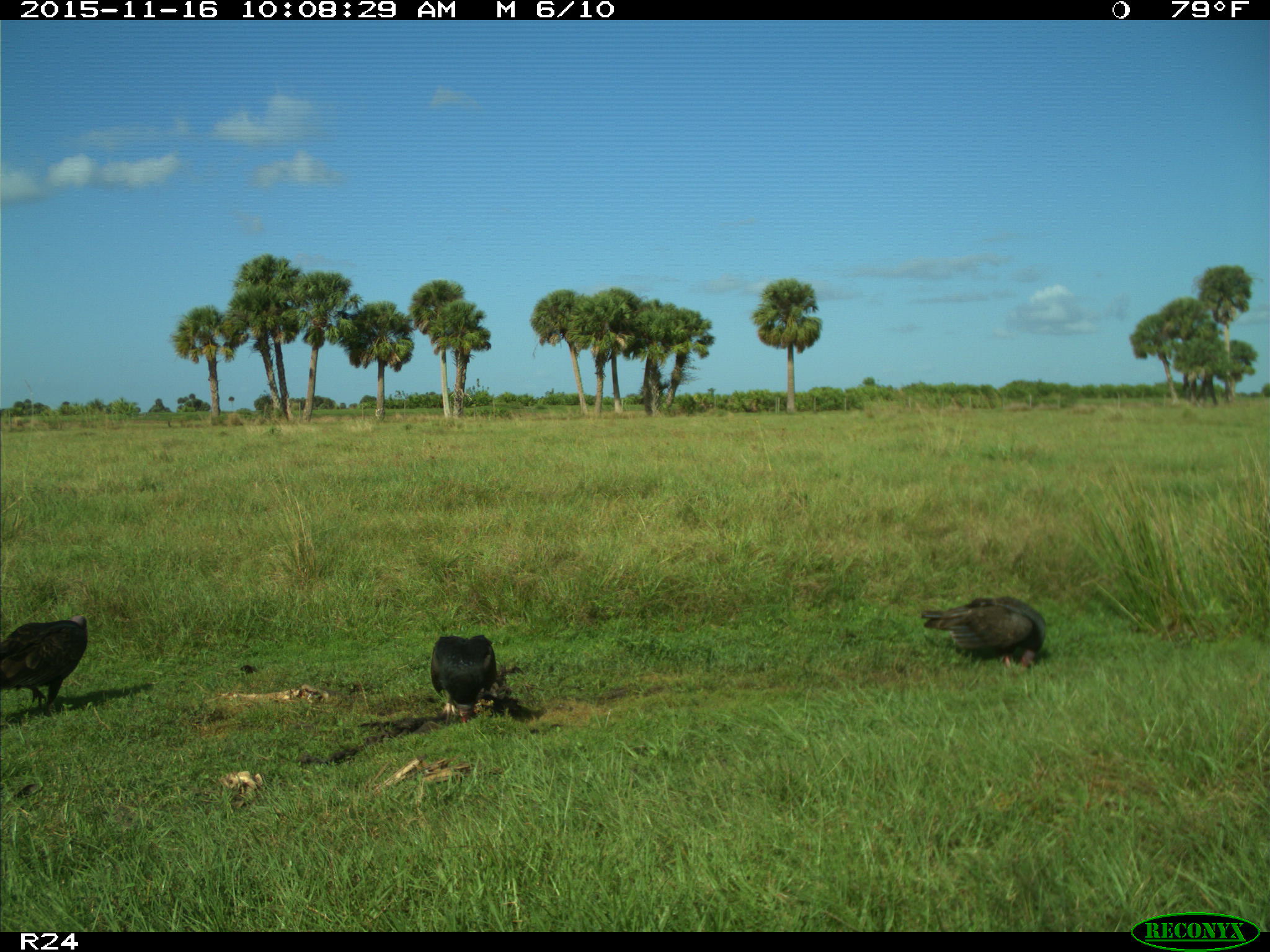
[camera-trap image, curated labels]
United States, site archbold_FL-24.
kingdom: Animalia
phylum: Chordata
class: Aves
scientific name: Aves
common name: birds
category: unidentified bird